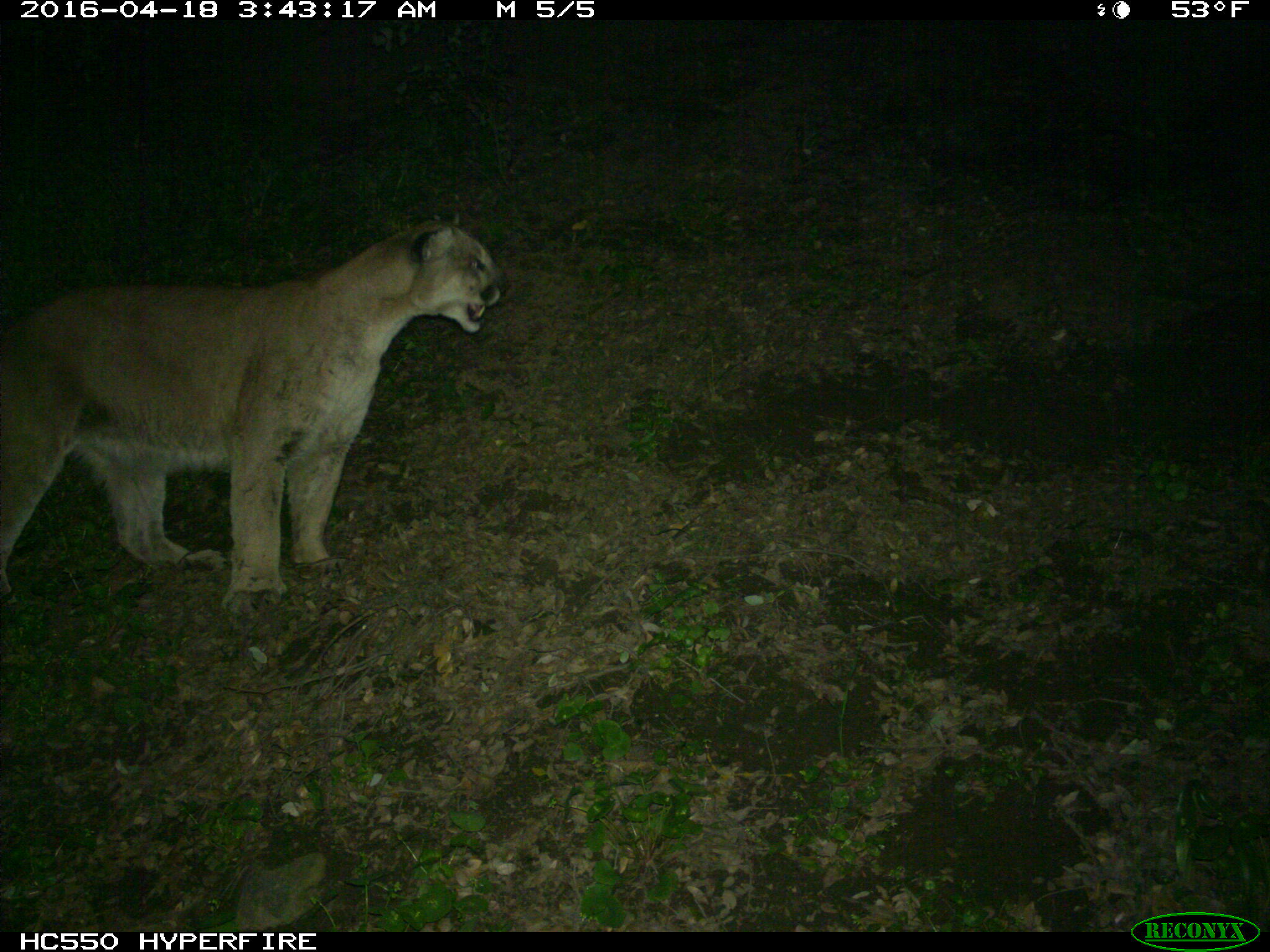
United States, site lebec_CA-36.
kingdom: Animalia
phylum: Chordata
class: Mammalia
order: Carnivora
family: Felidae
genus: Puma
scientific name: Puma concolor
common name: mountain lion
Puma concolor (mountain lion).